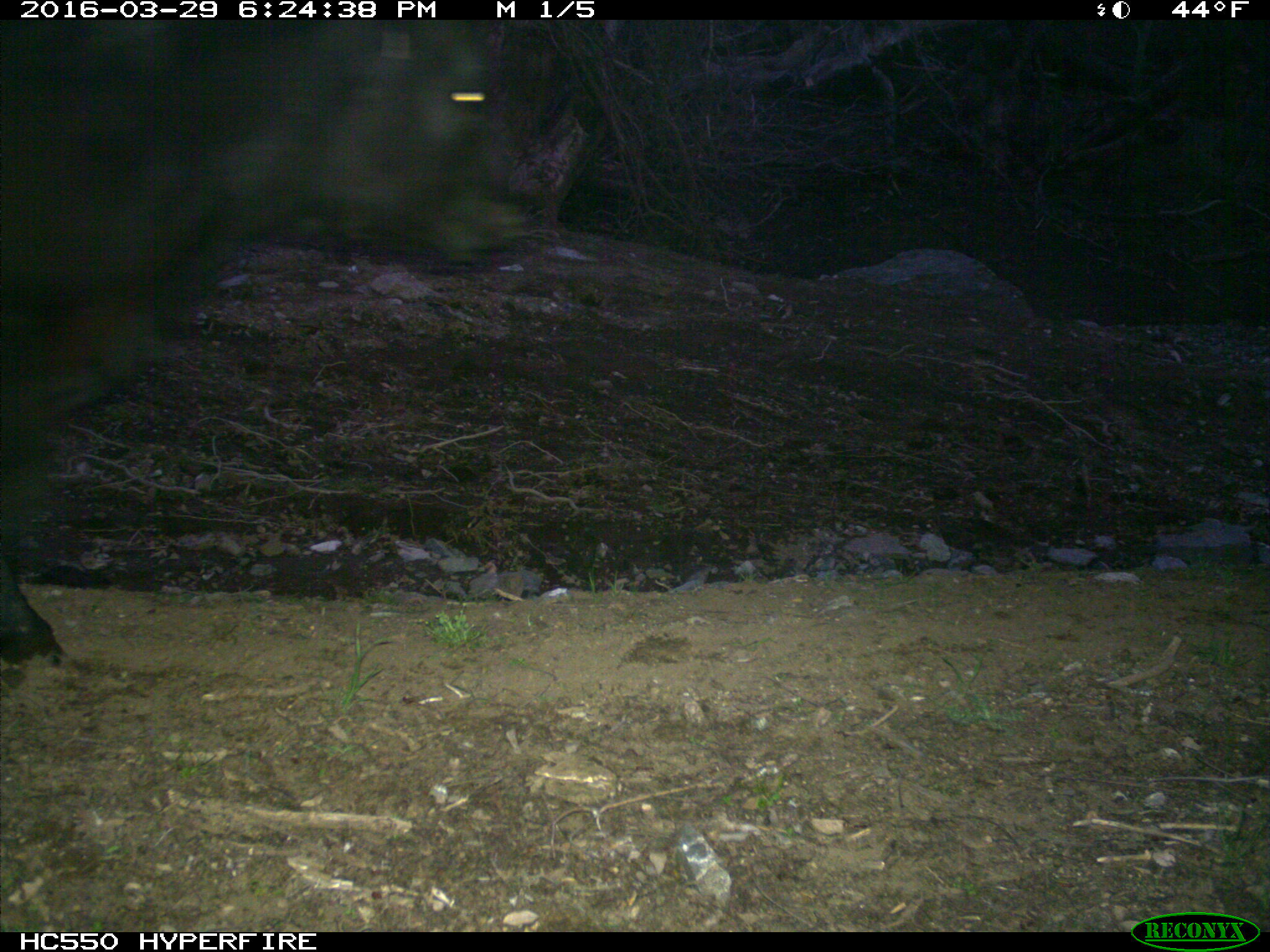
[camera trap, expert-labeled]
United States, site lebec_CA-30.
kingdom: Animalia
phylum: Chordata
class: Mammalia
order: Artiodactyla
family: Bovidae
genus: Bos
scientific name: Bos taurus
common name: domestic cow